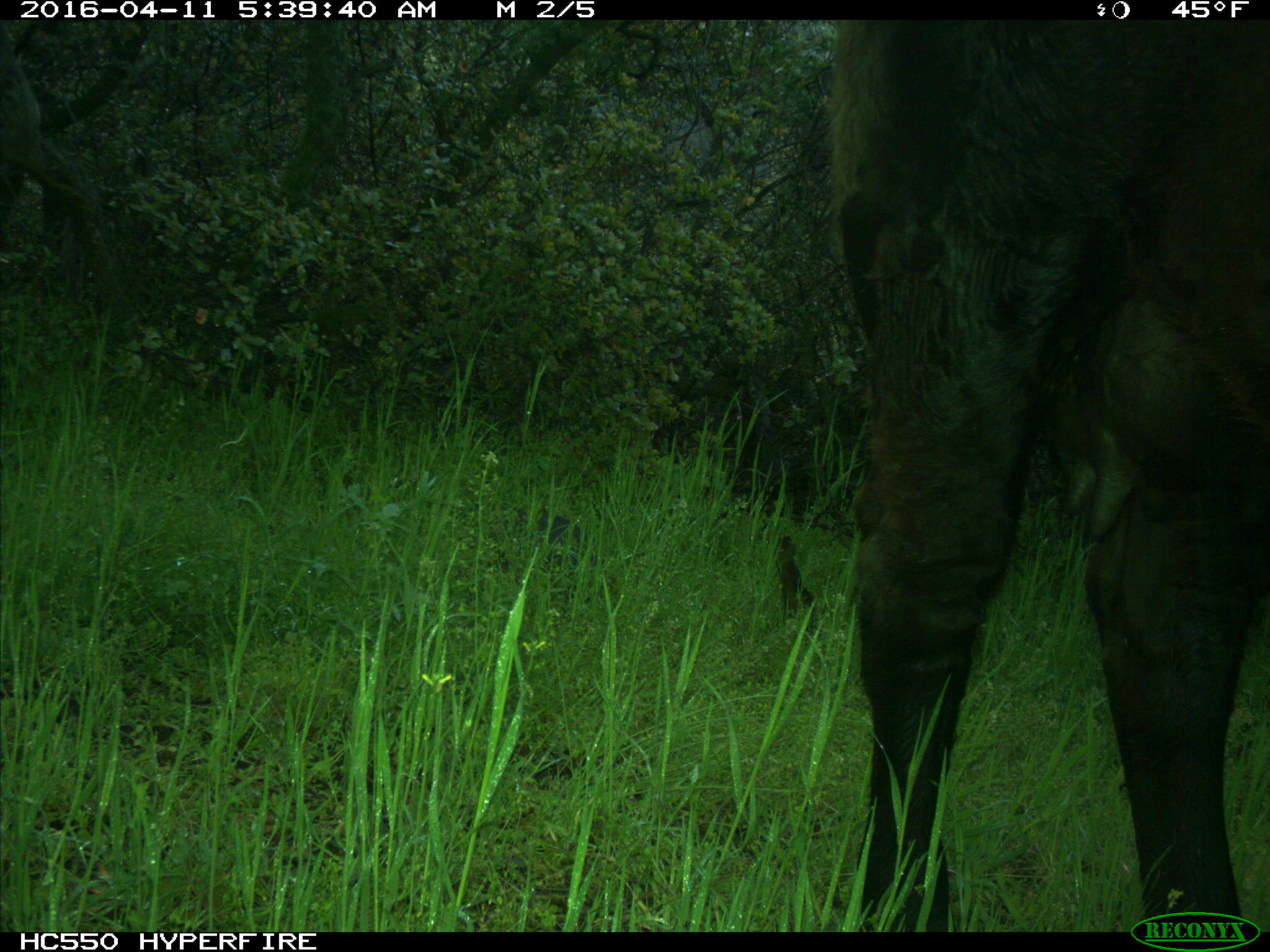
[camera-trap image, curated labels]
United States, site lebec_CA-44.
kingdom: Animalia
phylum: Chordata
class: Mammalia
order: Artiodactyla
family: Bovidae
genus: Bos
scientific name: Bos taurus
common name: domestic cow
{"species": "Bos taurus (domestic cow)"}